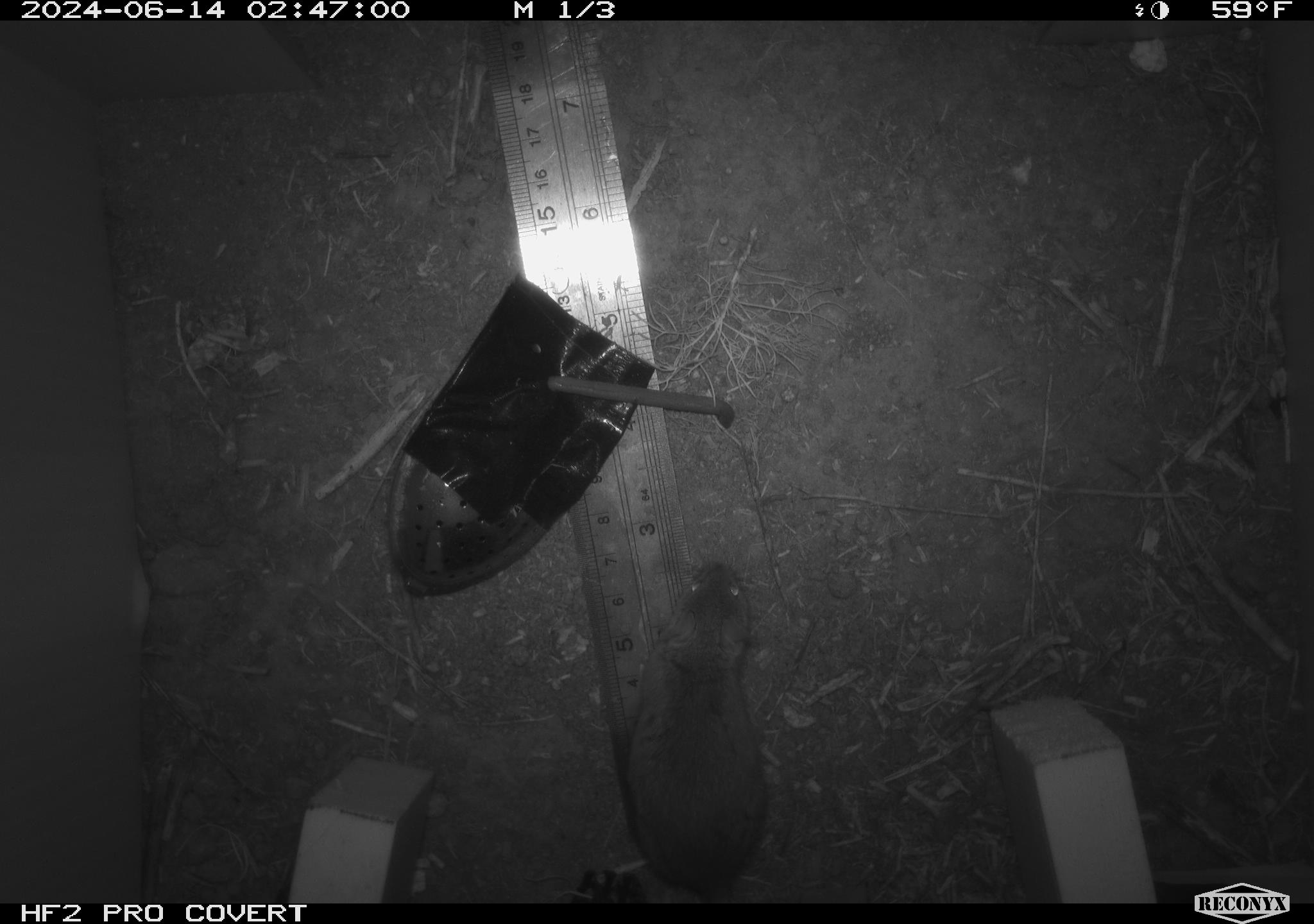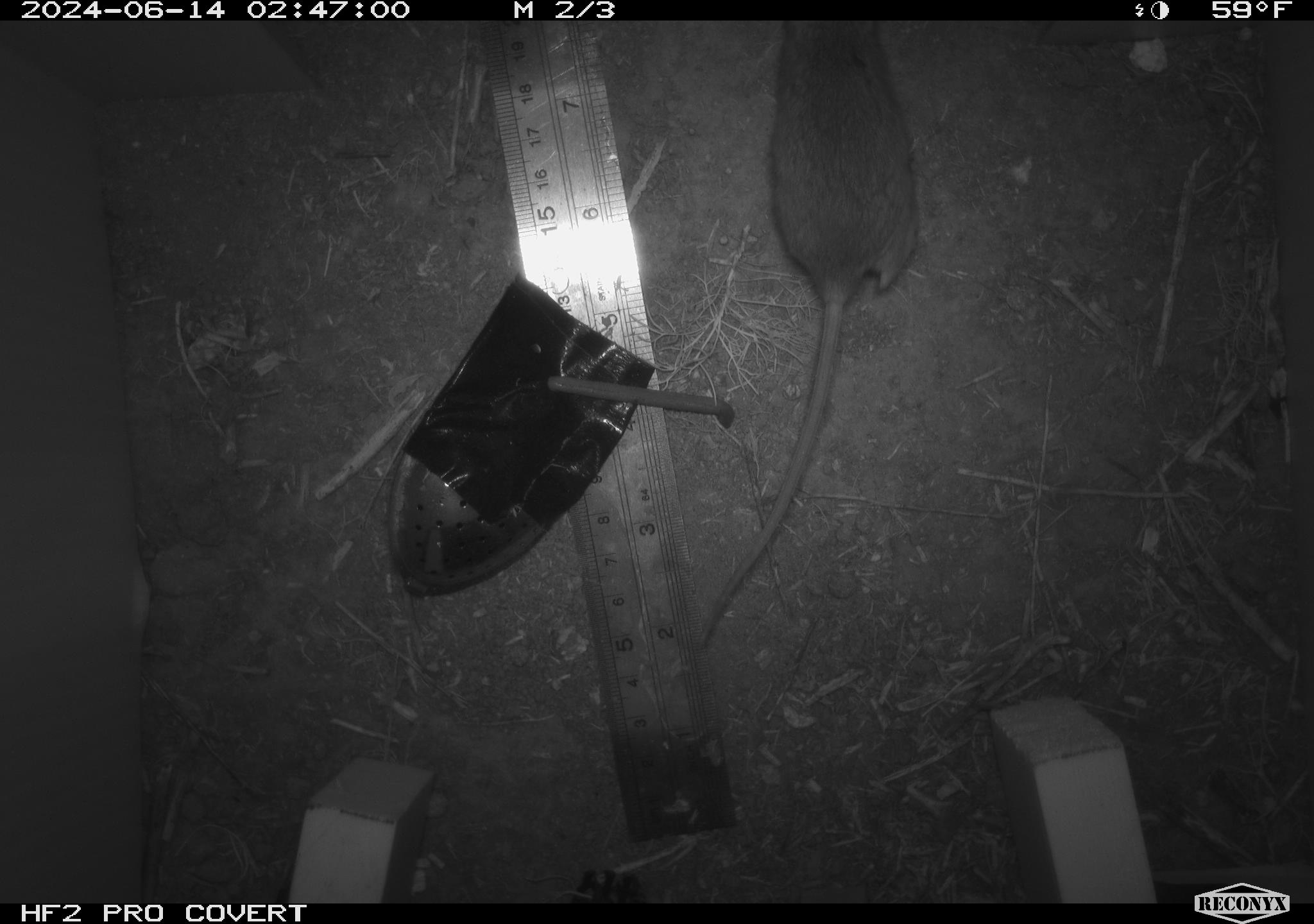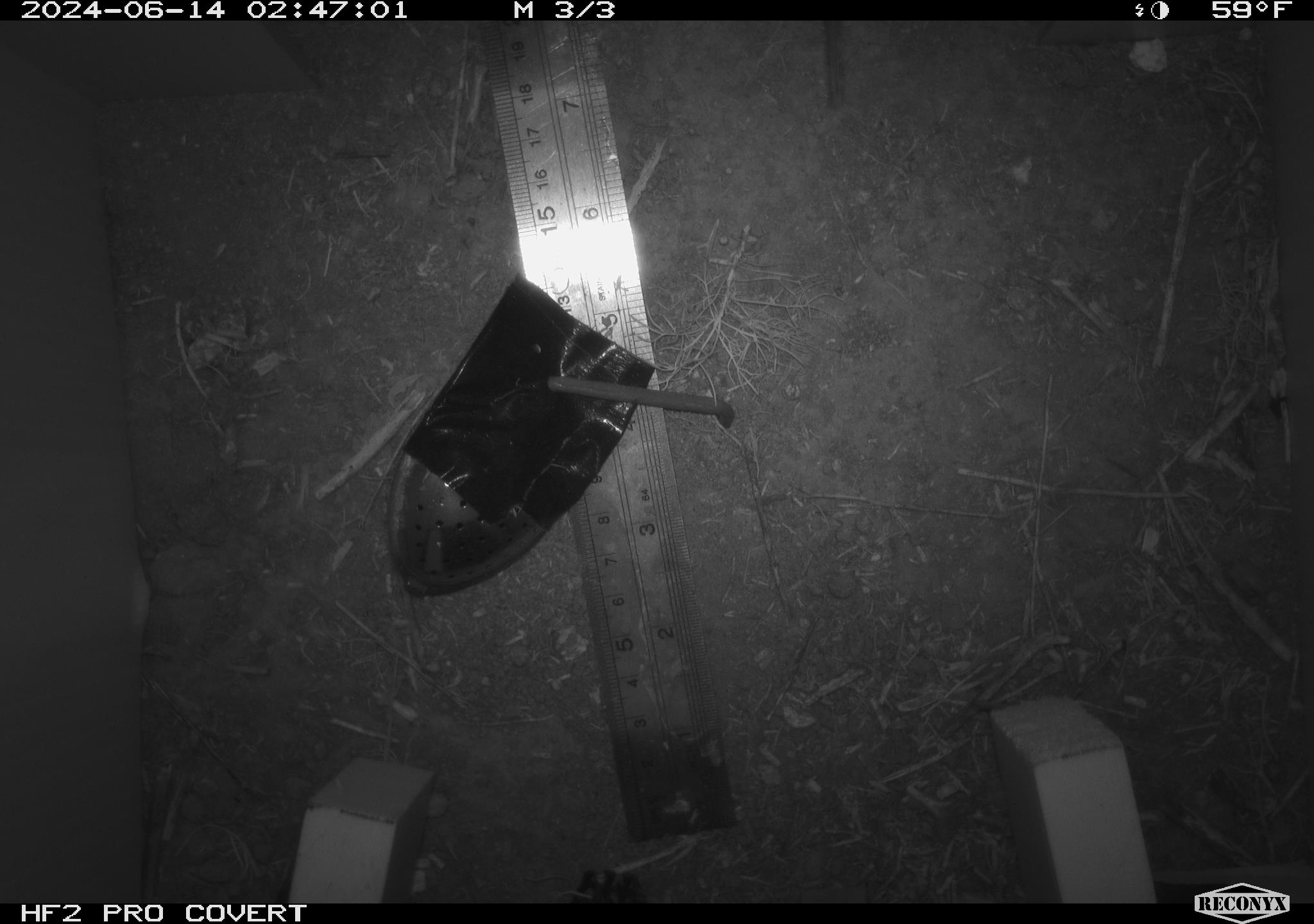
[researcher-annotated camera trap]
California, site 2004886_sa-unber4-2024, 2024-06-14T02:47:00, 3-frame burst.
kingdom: Animalia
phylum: Chordata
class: Mammalia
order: Rodentia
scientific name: Rodentia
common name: mouse species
Mouse species (Rodentia).